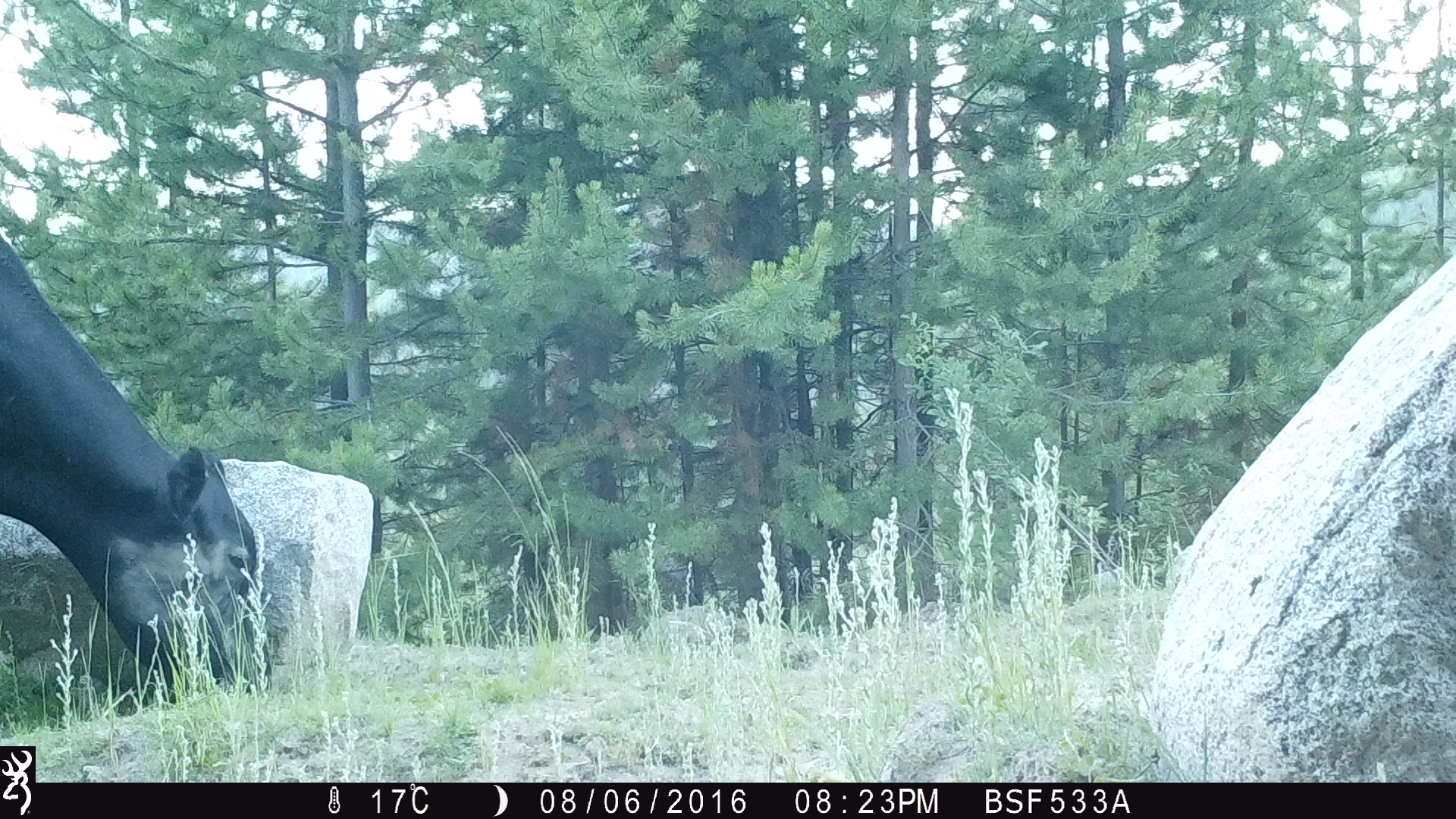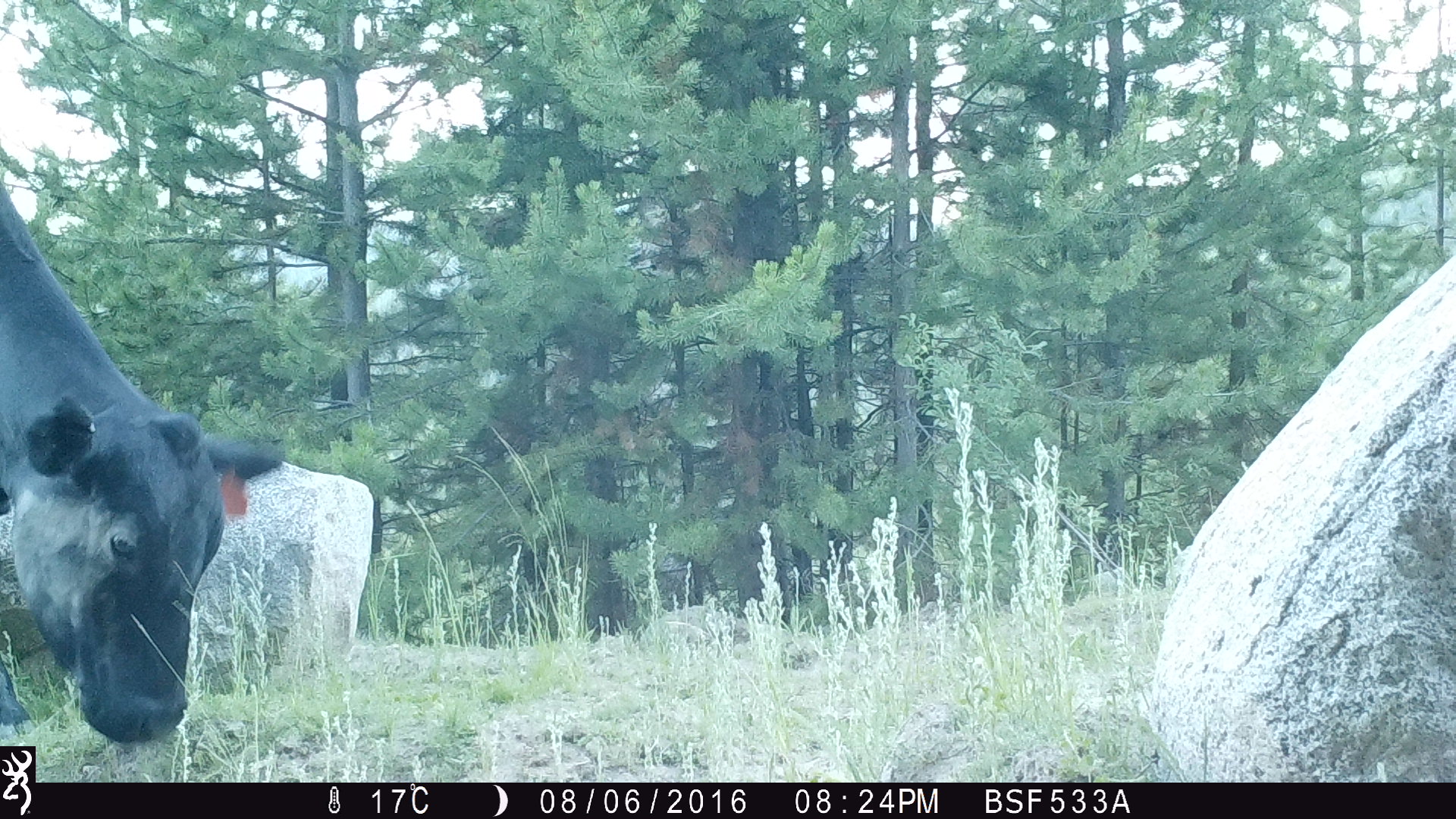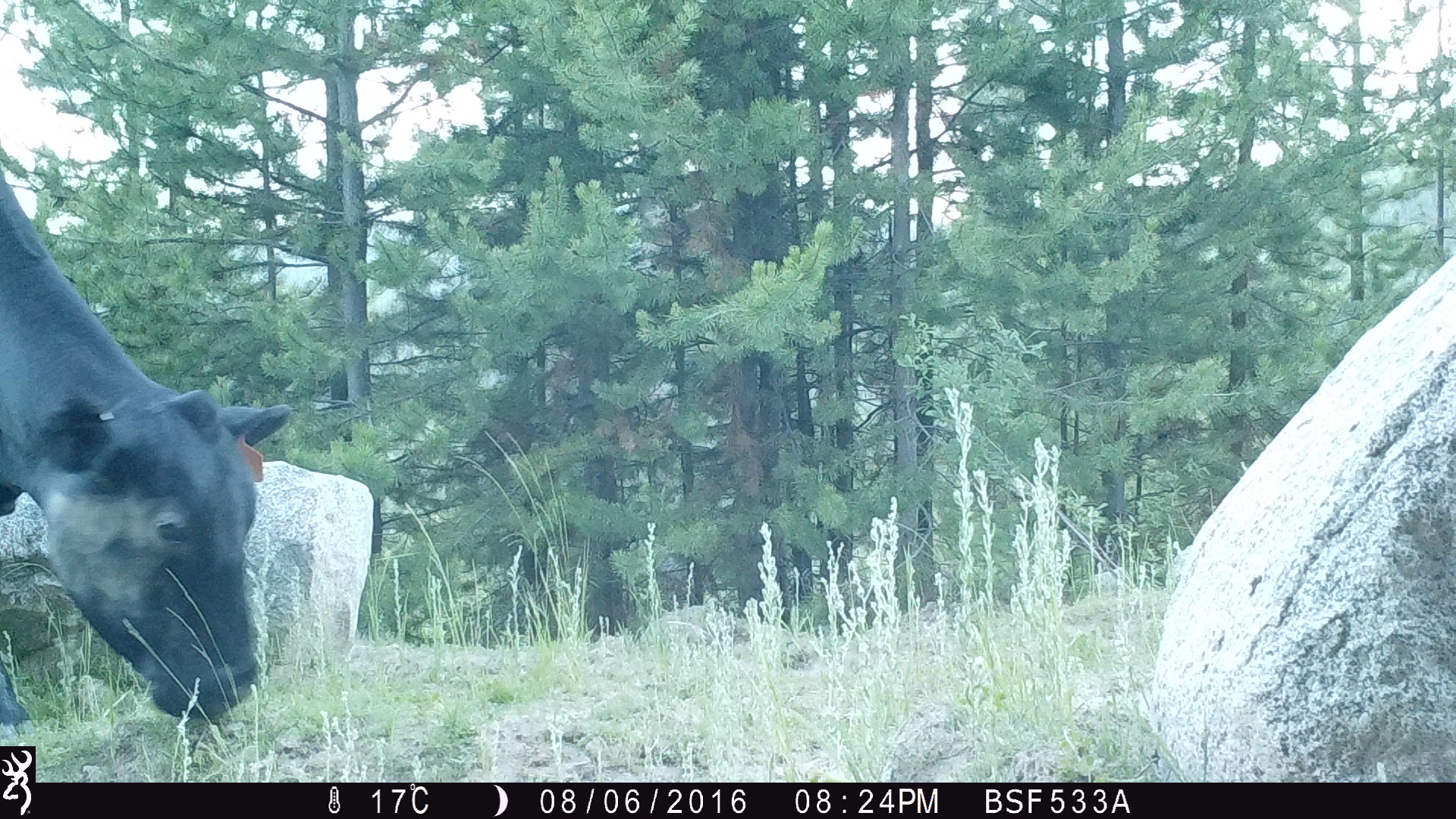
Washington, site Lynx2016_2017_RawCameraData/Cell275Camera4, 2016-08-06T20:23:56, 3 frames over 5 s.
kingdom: Animalia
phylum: Chordata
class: Mammalia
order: Artiodactyla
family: Bovidae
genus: Bos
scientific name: Bos taurus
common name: domestic cattle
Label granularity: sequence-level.